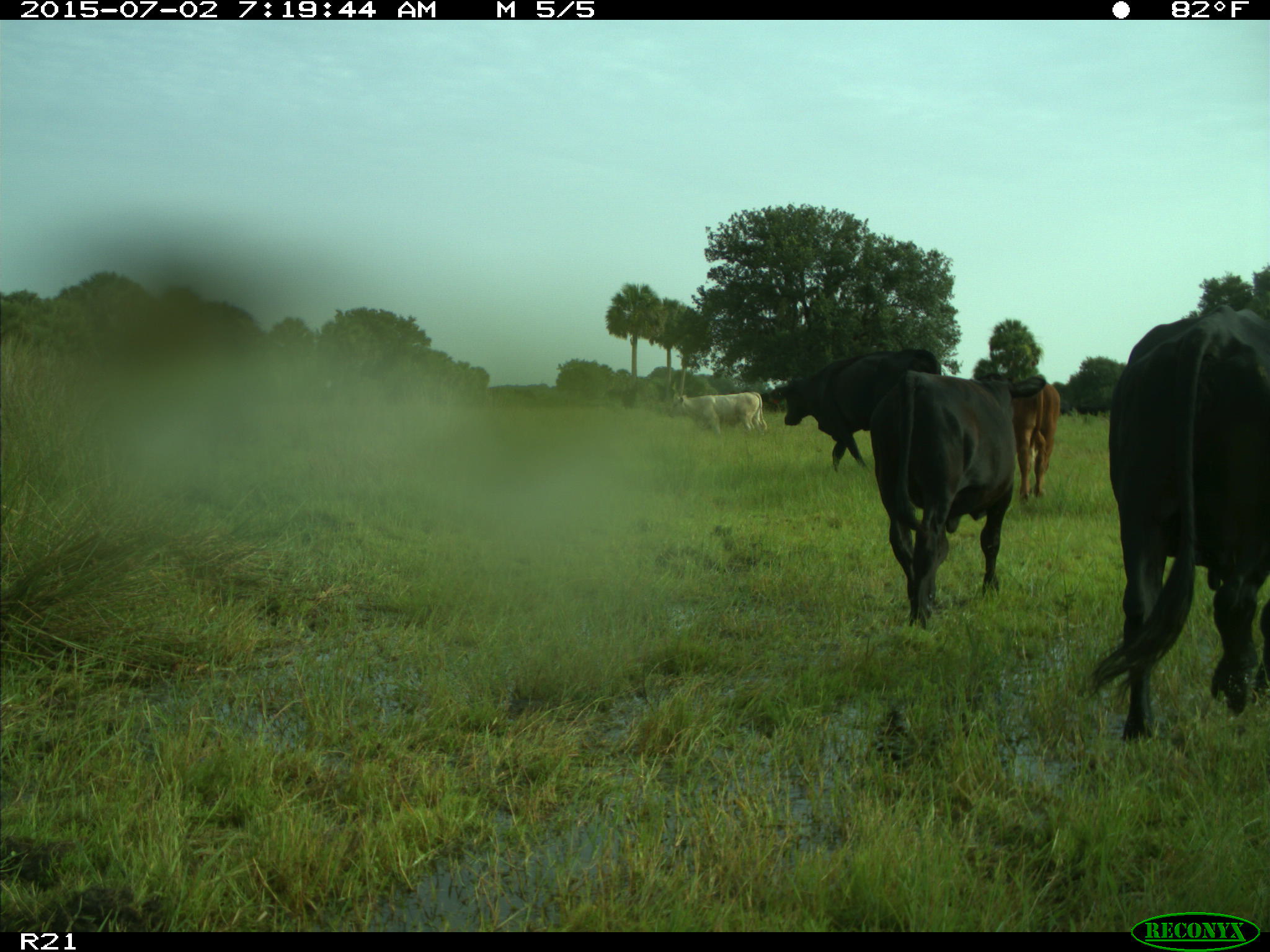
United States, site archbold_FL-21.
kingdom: Animalia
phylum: Chordata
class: Mammalia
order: Artiodactyla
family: Bovidae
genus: Bos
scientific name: Bos taurus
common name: domestic cow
Bos taurus (domestic cow).